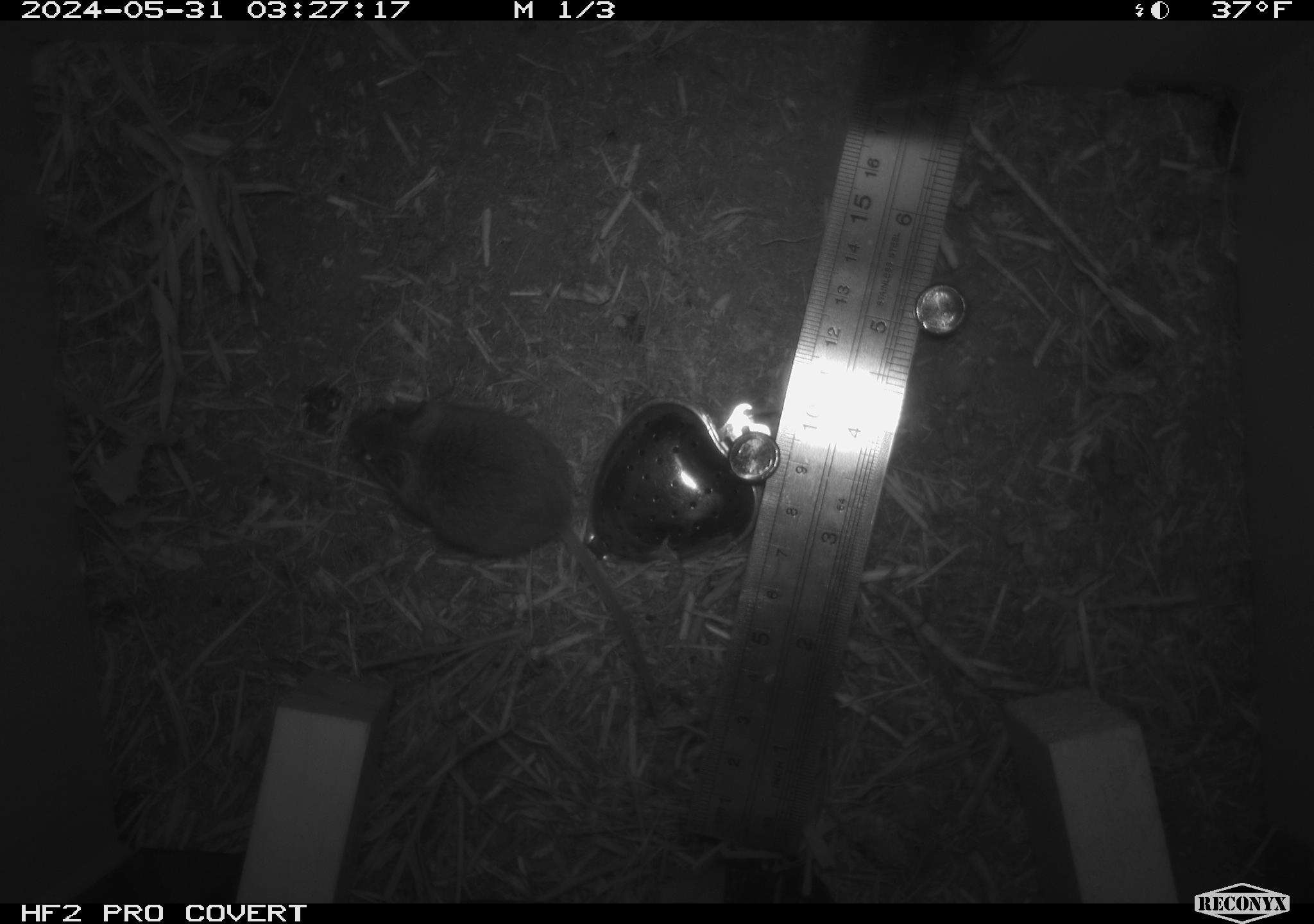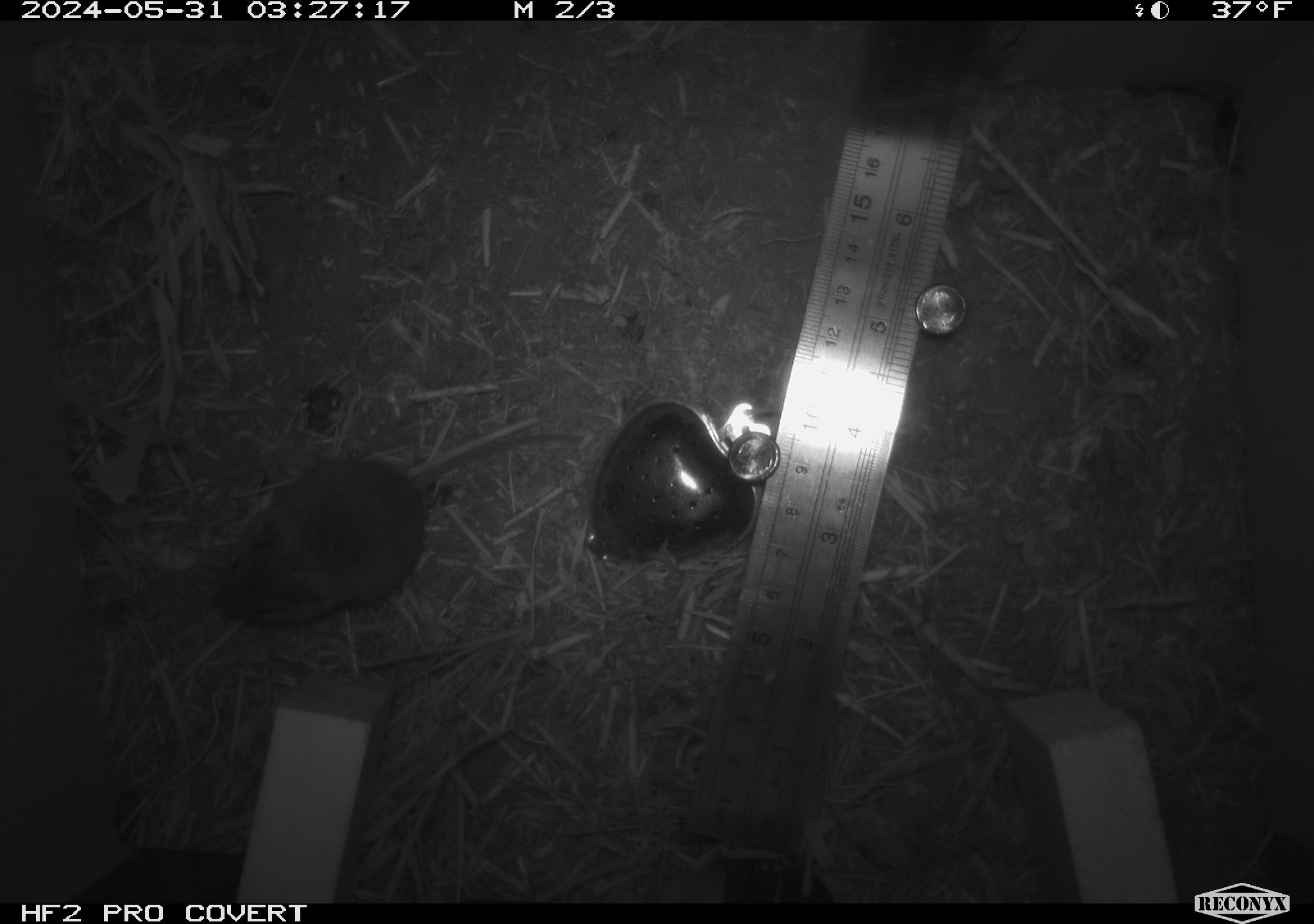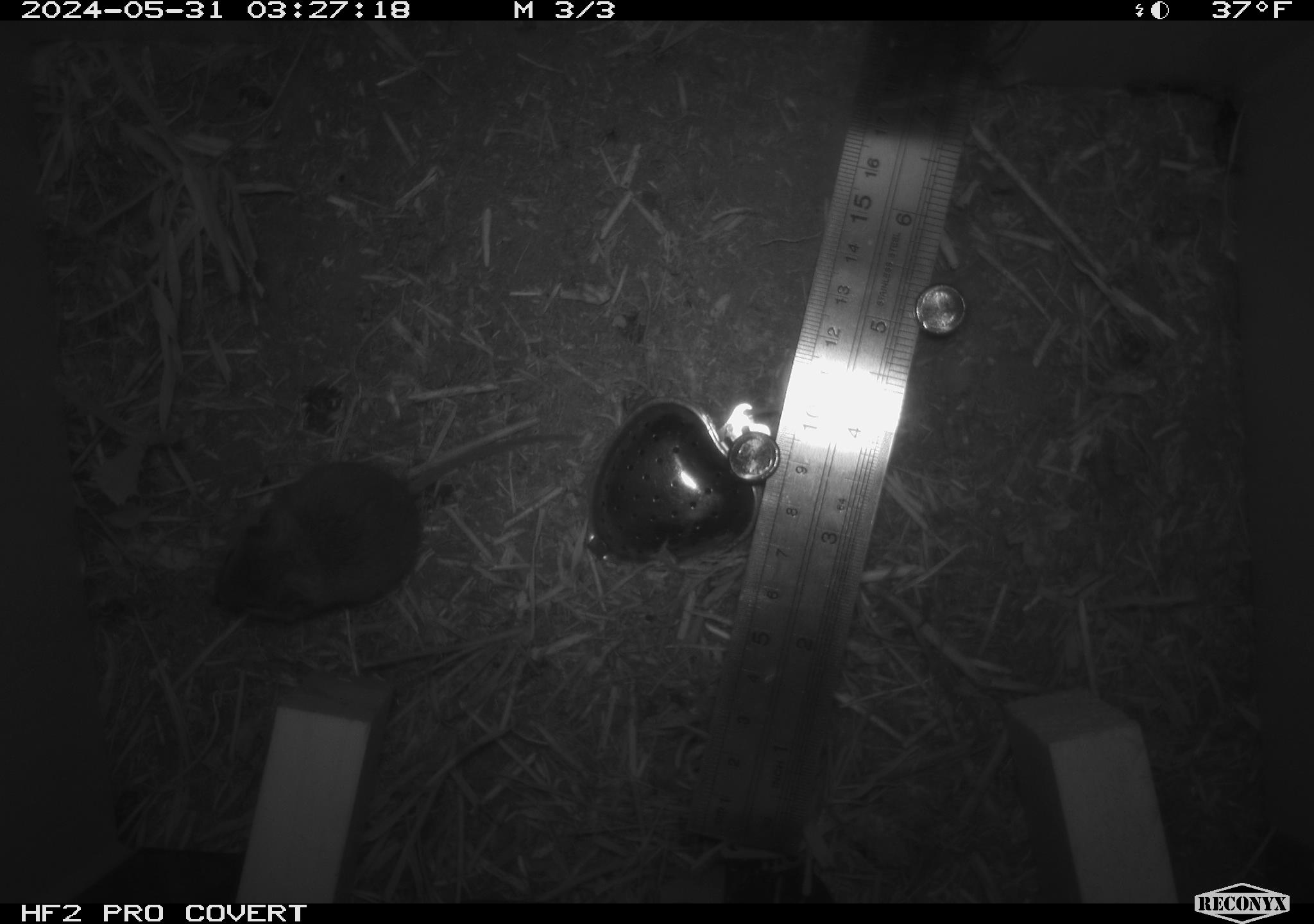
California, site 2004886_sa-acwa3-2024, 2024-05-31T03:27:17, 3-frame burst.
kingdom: Animalia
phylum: Chordata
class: Mammalia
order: Rodentia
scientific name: Rodentia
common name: mouse species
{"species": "mouse species (Rodentia)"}